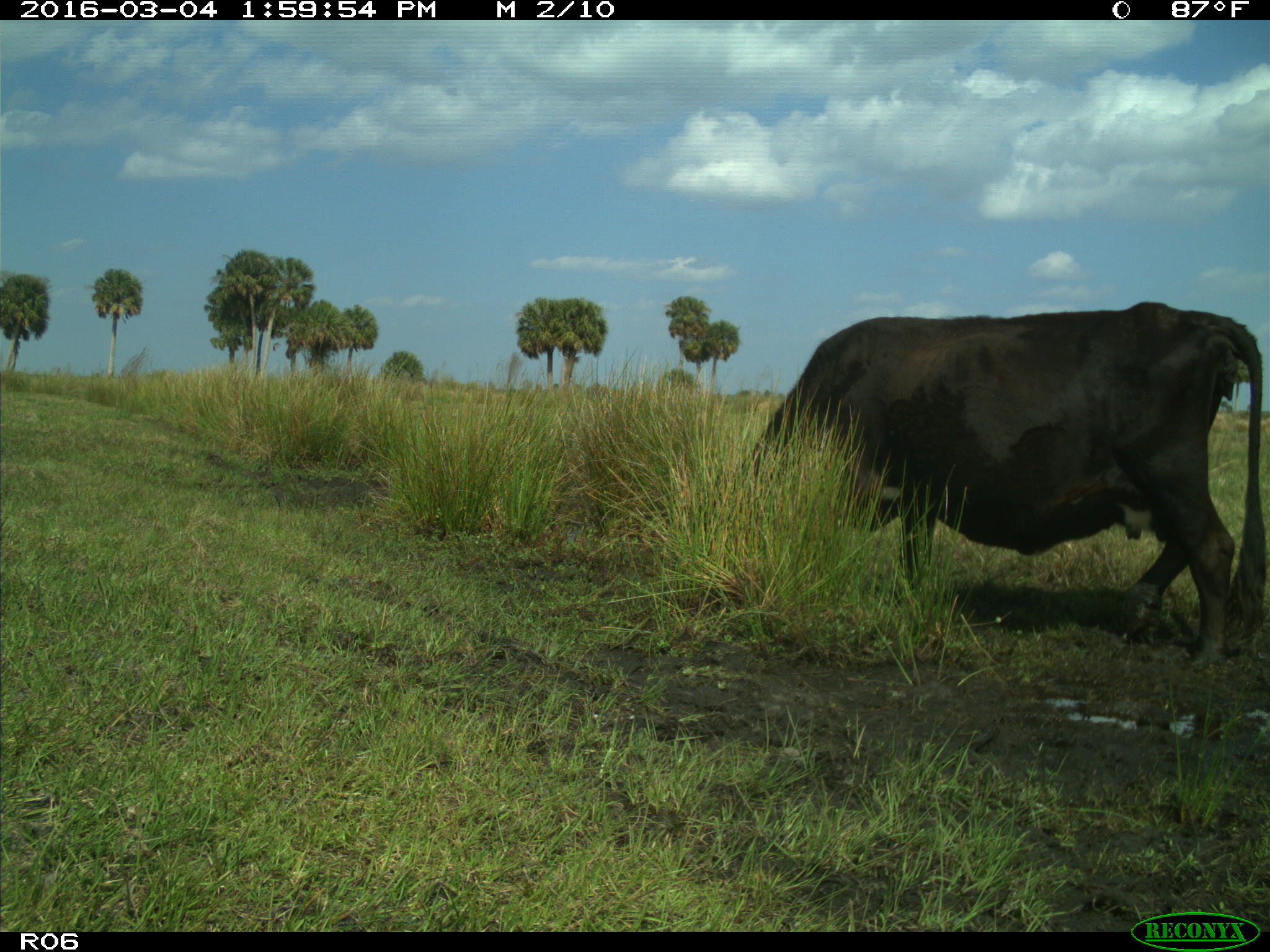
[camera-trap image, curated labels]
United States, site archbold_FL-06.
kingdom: Animalia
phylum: Chordata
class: Mammalia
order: Artiodactyla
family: Bovidae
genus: Bos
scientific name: Bos taurus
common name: domestic cow